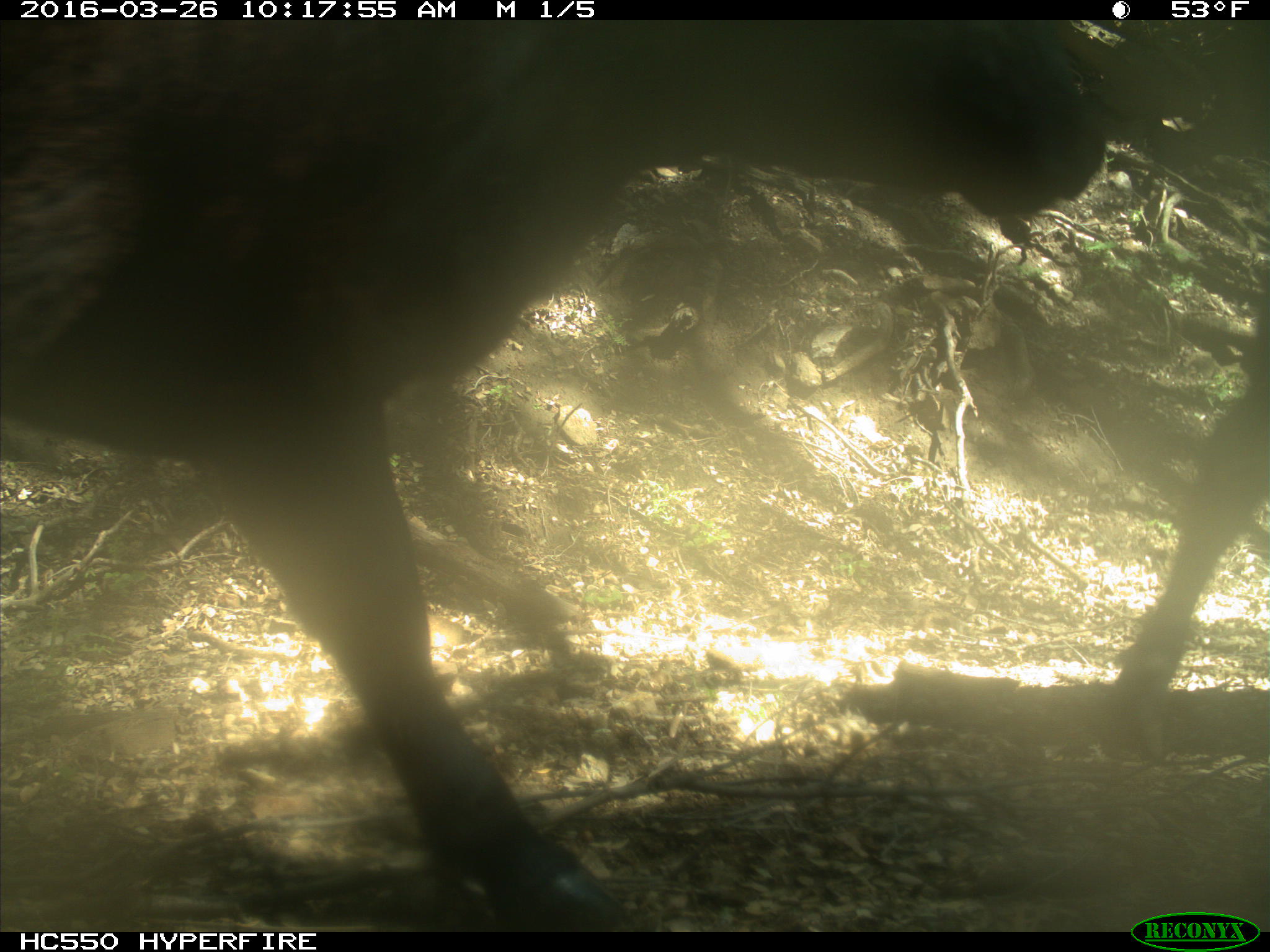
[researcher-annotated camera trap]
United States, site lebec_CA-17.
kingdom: Animalia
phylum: Chordata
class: Mammalia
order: Artiodactyla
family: Bovidae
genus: Bos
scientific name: Bos taurus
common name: domestic cow